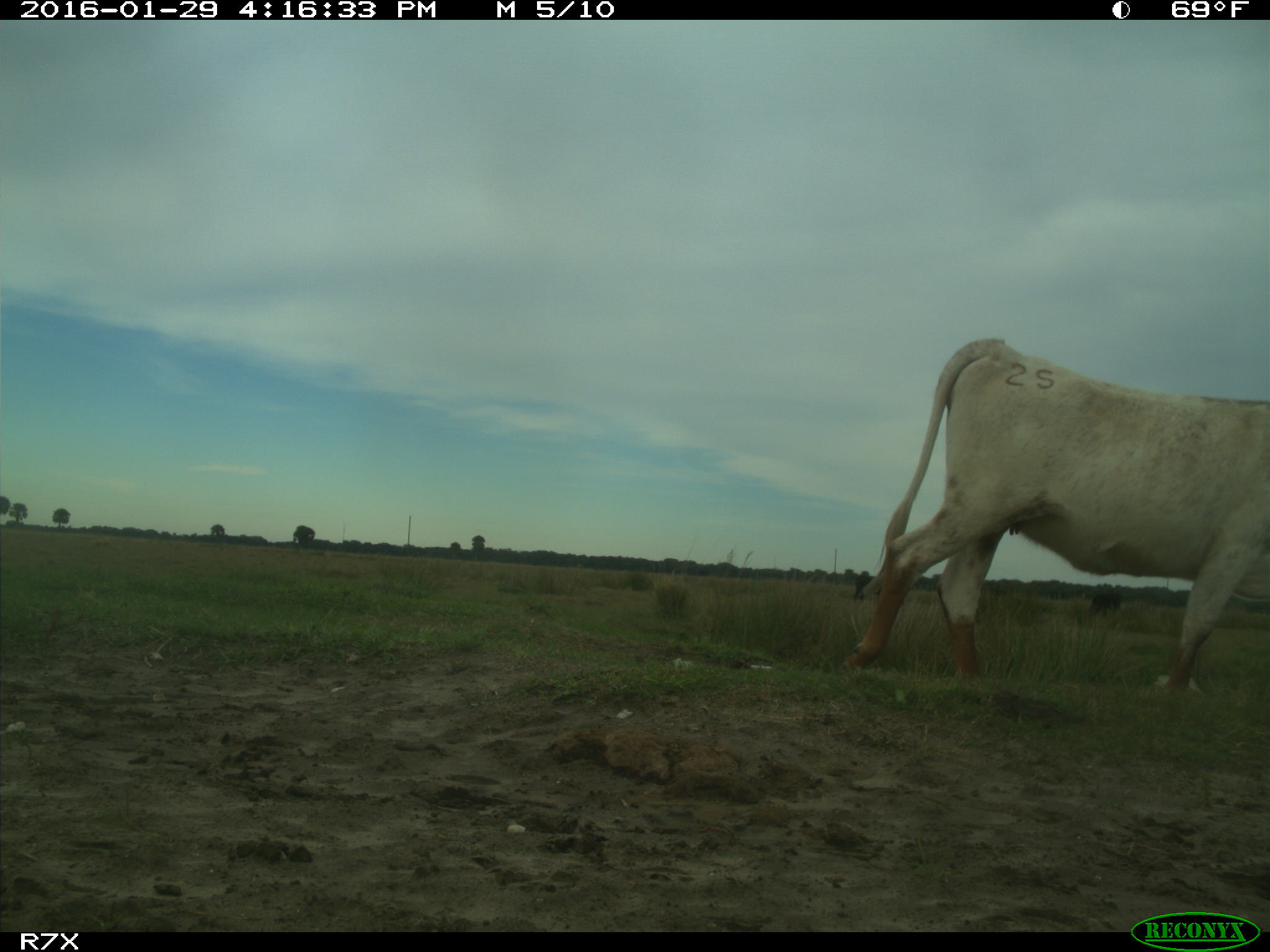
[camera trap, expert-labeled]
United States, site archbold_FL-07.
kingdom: Animalia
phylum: Chordata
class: Mammalia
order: Artiodactyla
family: Bovidae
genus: Bos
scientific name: Bos taurus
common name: domestic cow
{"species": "Bos taurus (domestic cow)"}